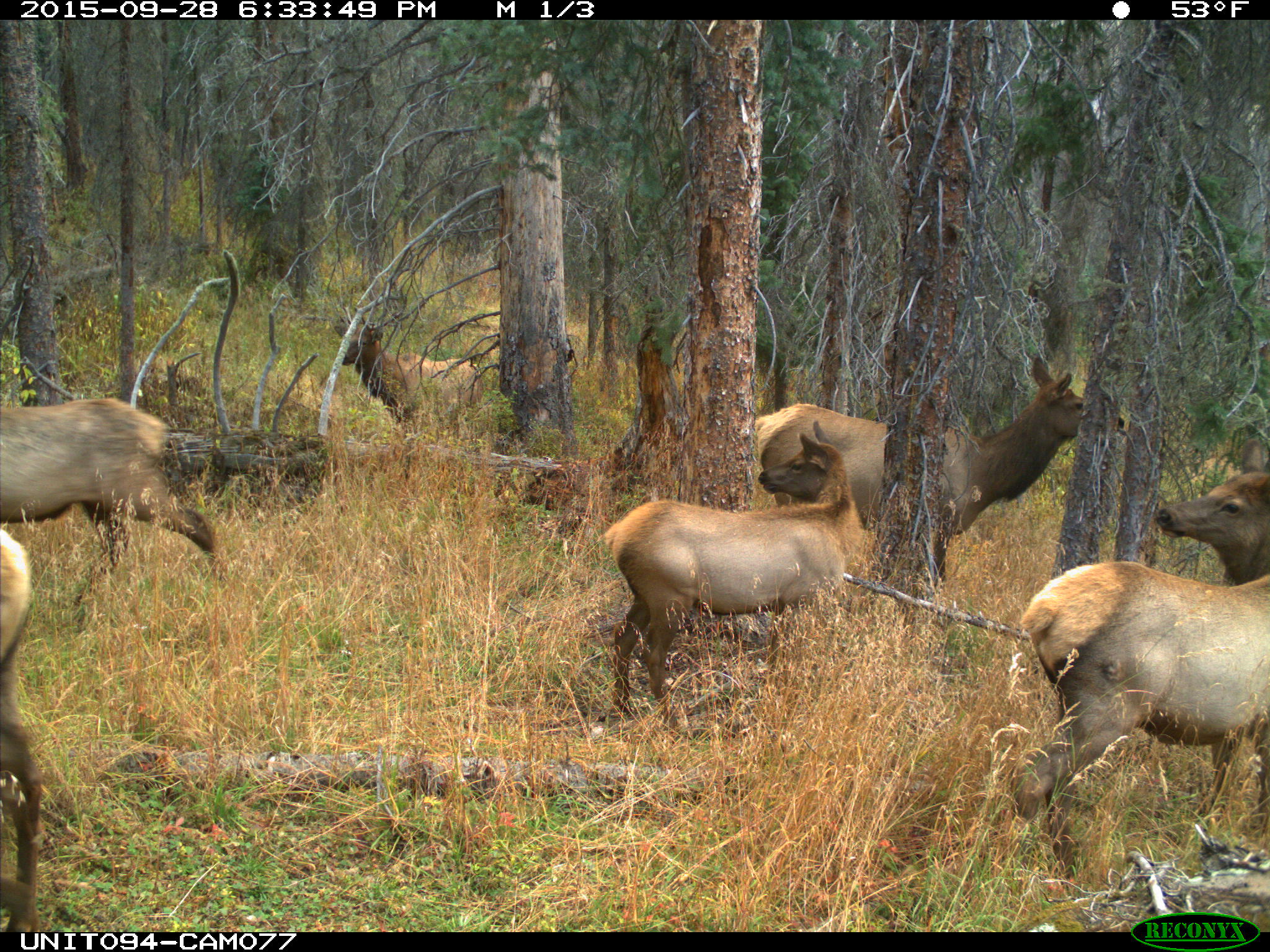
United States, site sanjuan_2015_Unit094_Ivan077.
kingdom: Animalia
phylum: Chordata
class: Mammalia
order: Artiodactyla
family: Cervidae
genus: Cervus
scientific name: Cervus elaphus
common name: red deer